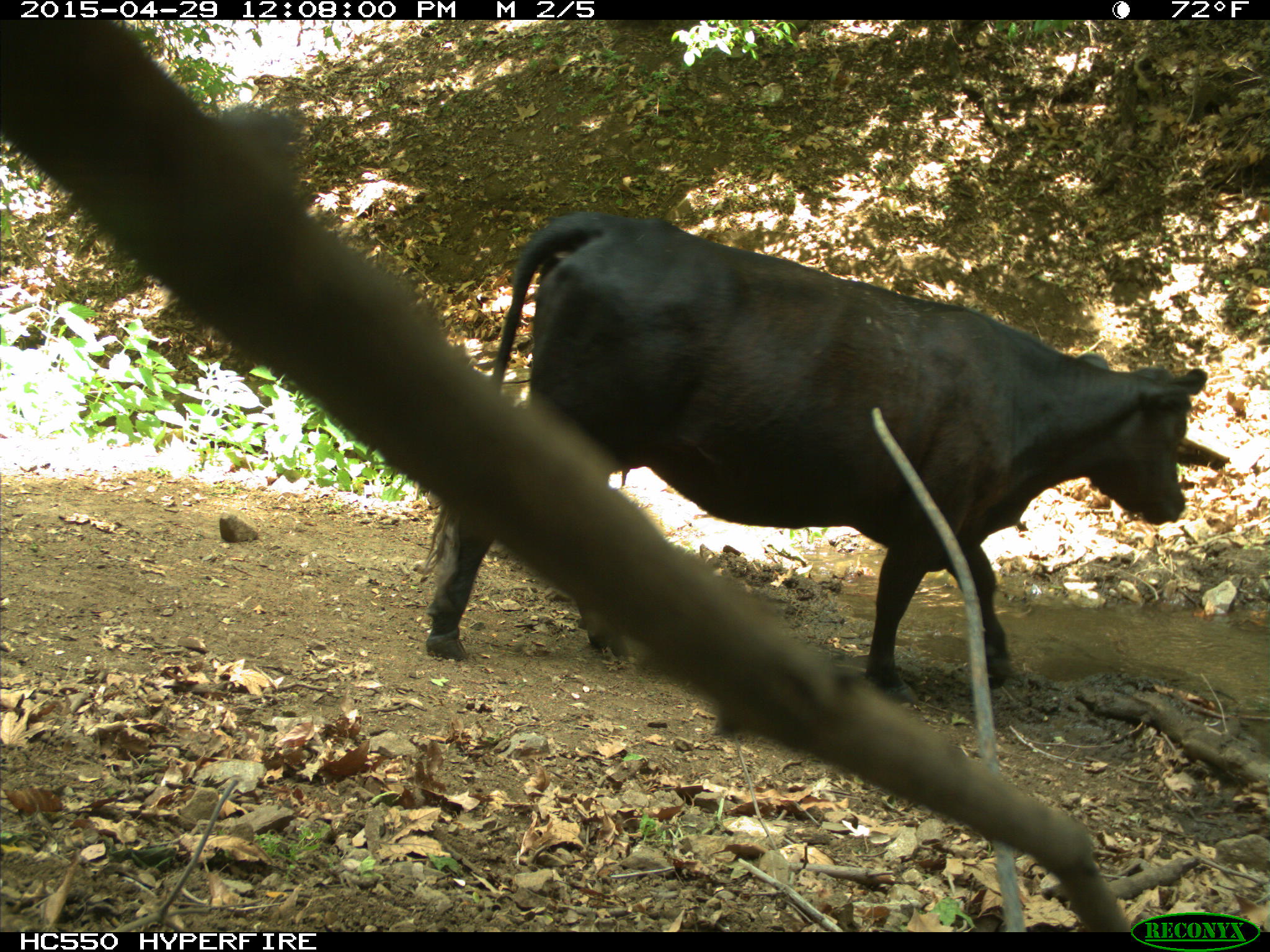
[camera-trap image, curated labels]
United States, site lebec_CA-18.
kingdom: Animalia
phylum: Chordata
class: Mammalia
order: Artiodactyla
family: Bovidae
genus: Bos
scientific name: Bos taurus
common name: domestic cow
Bos taurus (domestic cow).